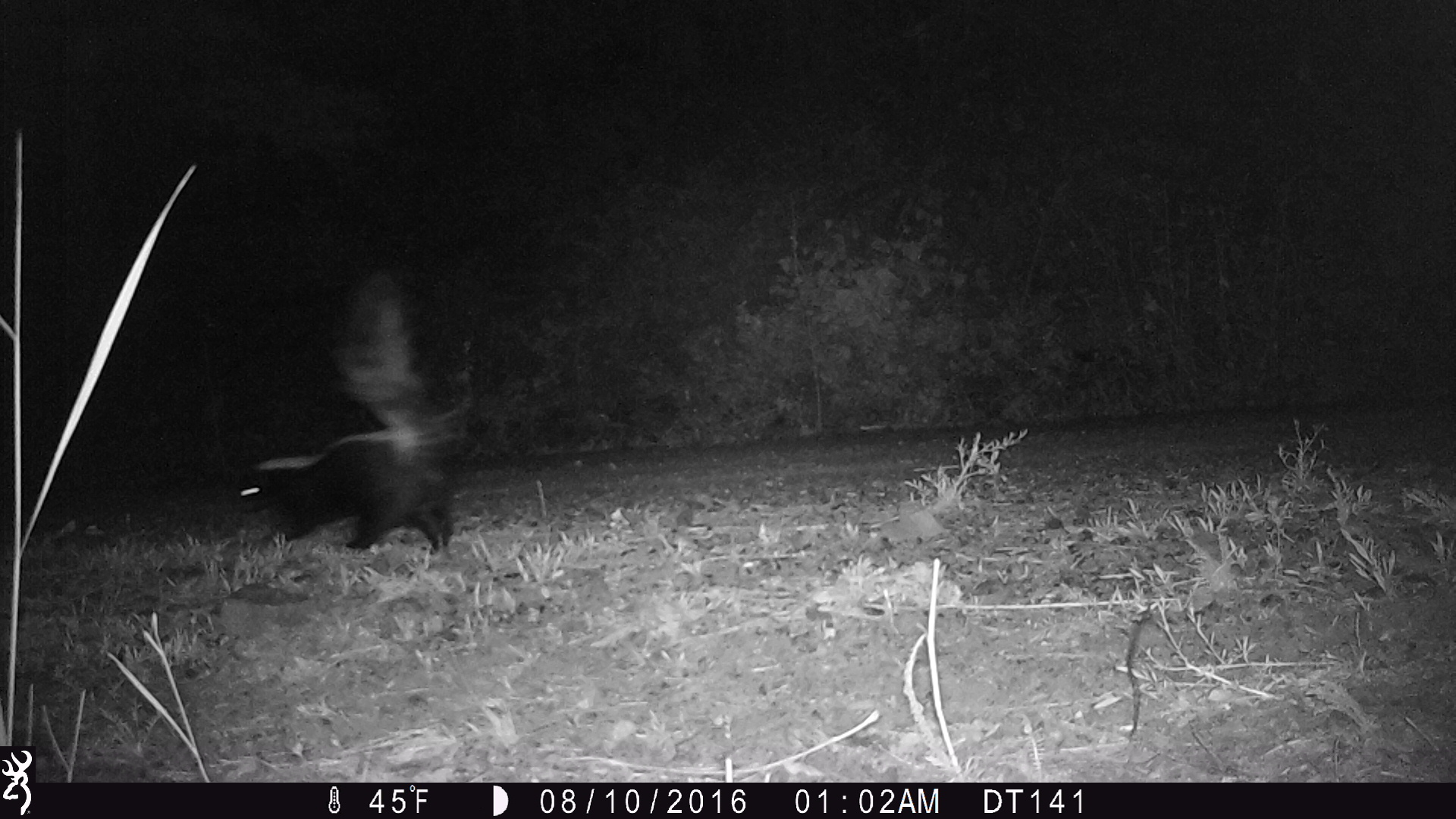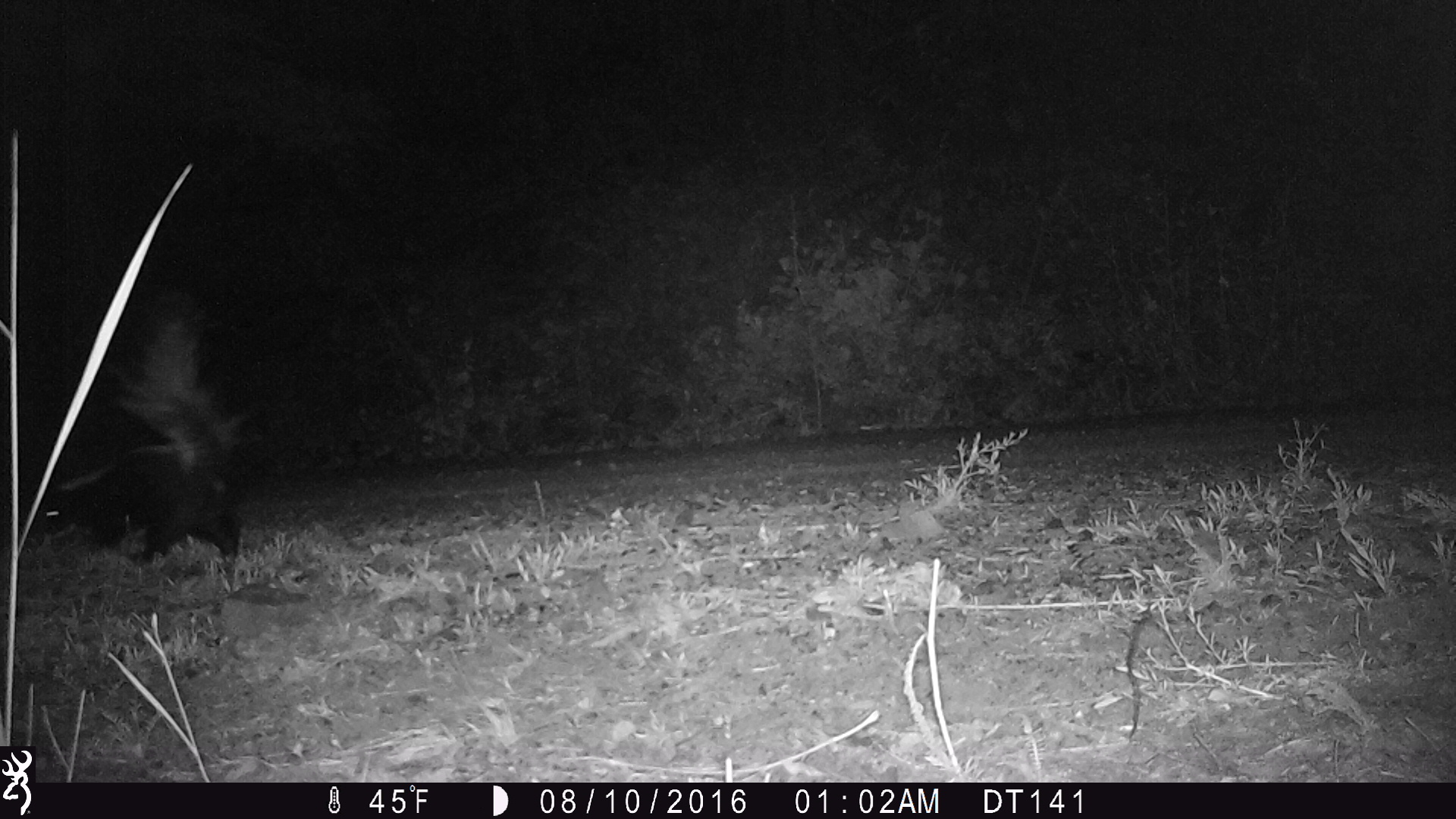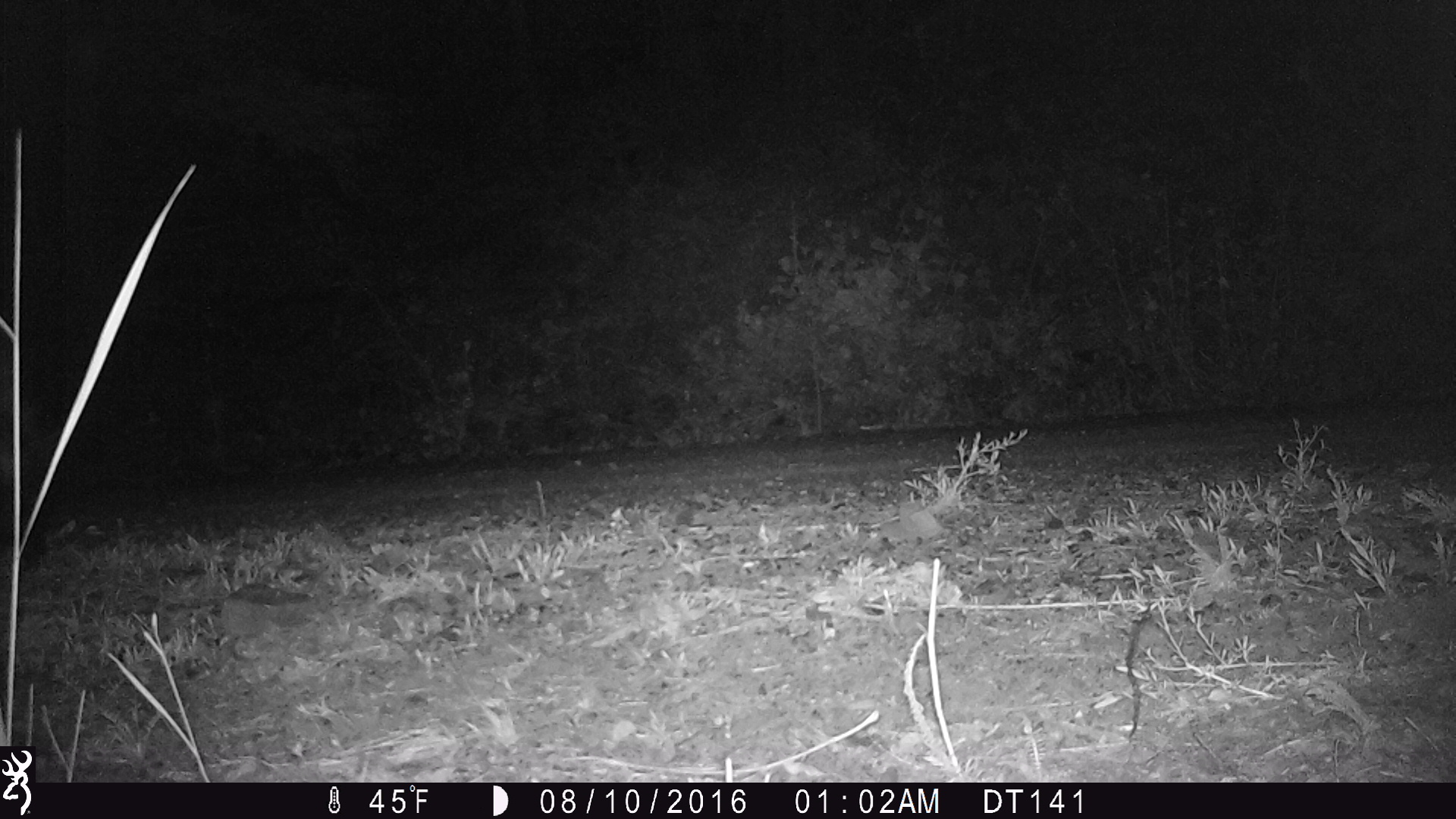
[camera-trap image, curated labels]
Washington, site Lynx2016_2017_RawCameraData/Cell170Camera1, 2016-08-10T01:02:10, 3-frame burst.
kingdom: Animalia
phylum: Chordata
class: Mammalia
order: Carnivora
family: Mephitidae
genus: Mephitis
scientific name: Mephitis mephitis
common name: striped skunk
Mephitis mephitis (striped skunk). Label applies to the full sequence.